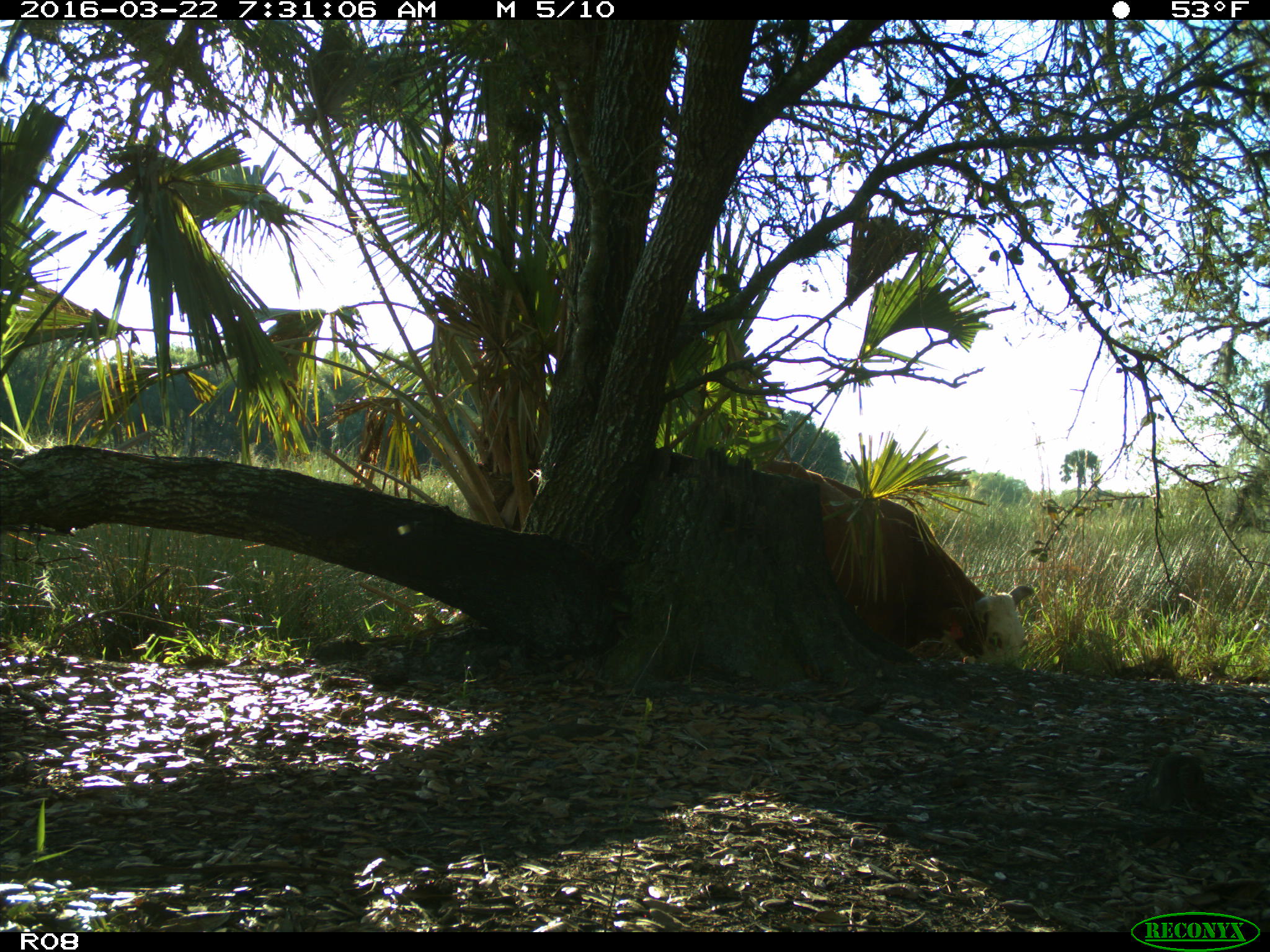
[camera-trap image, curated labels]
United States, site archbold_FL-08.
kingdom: Animalia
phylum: Chordata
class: Mammalia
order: Artiodactyla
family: Bovidae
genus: Bos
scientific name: Bos taurus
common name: domestic cow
Bos taurus (domestic cow).